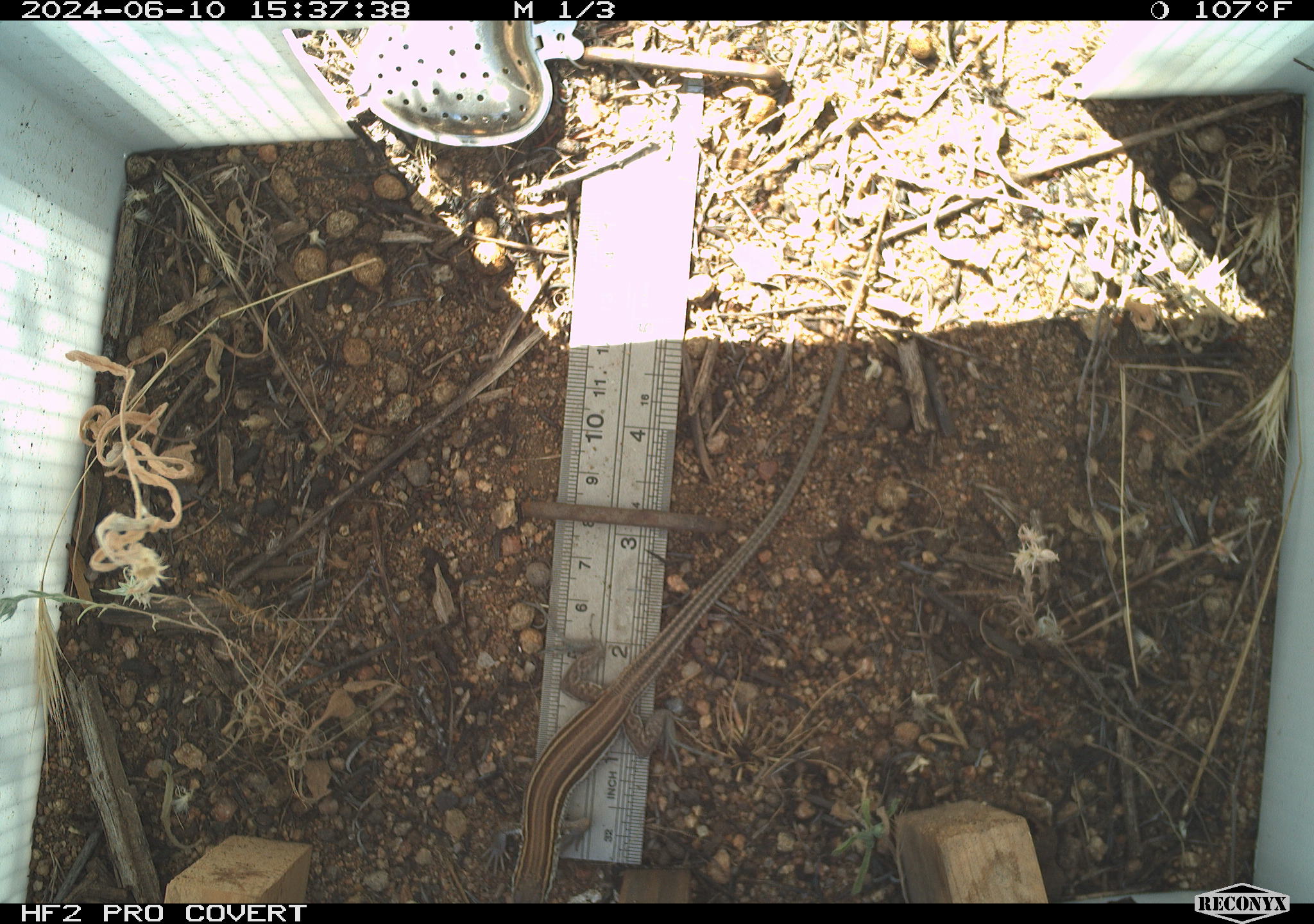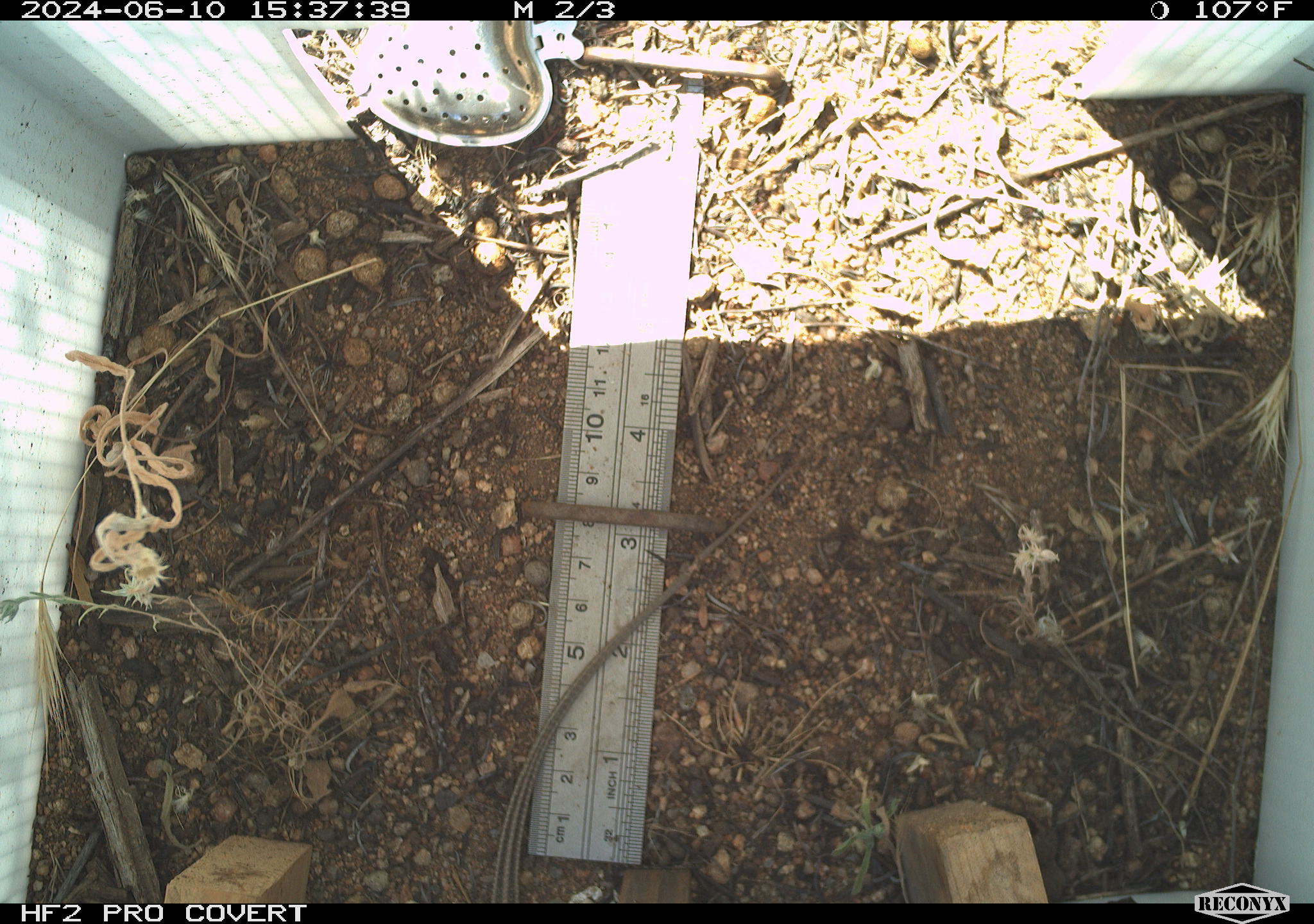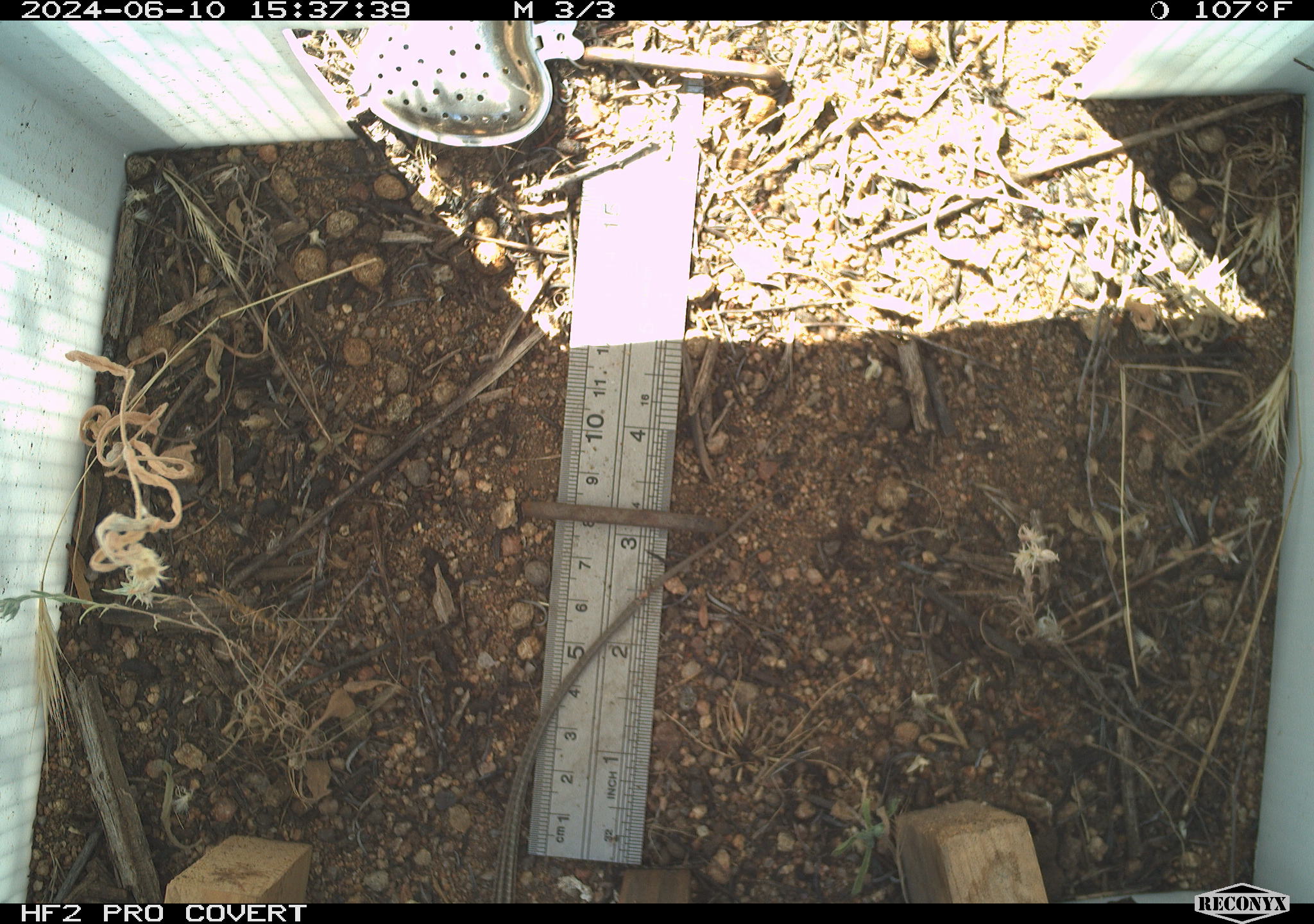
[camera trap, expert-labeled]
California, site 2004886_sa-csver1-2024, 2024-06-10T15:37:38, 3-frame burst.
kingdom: Animalia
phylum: Chordata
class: Reptilia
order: Squamata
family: Scincidae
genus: Plestiodon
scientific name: Plestiodon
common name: blue-tailed skinks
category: plestiodon species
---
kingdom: Animalia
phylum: Chordata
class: Reptilia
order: Squamata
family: Teiidae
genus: Aspidoscelis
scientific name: Aspidoscelis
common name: whiptail lizards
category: aspidoscelis species